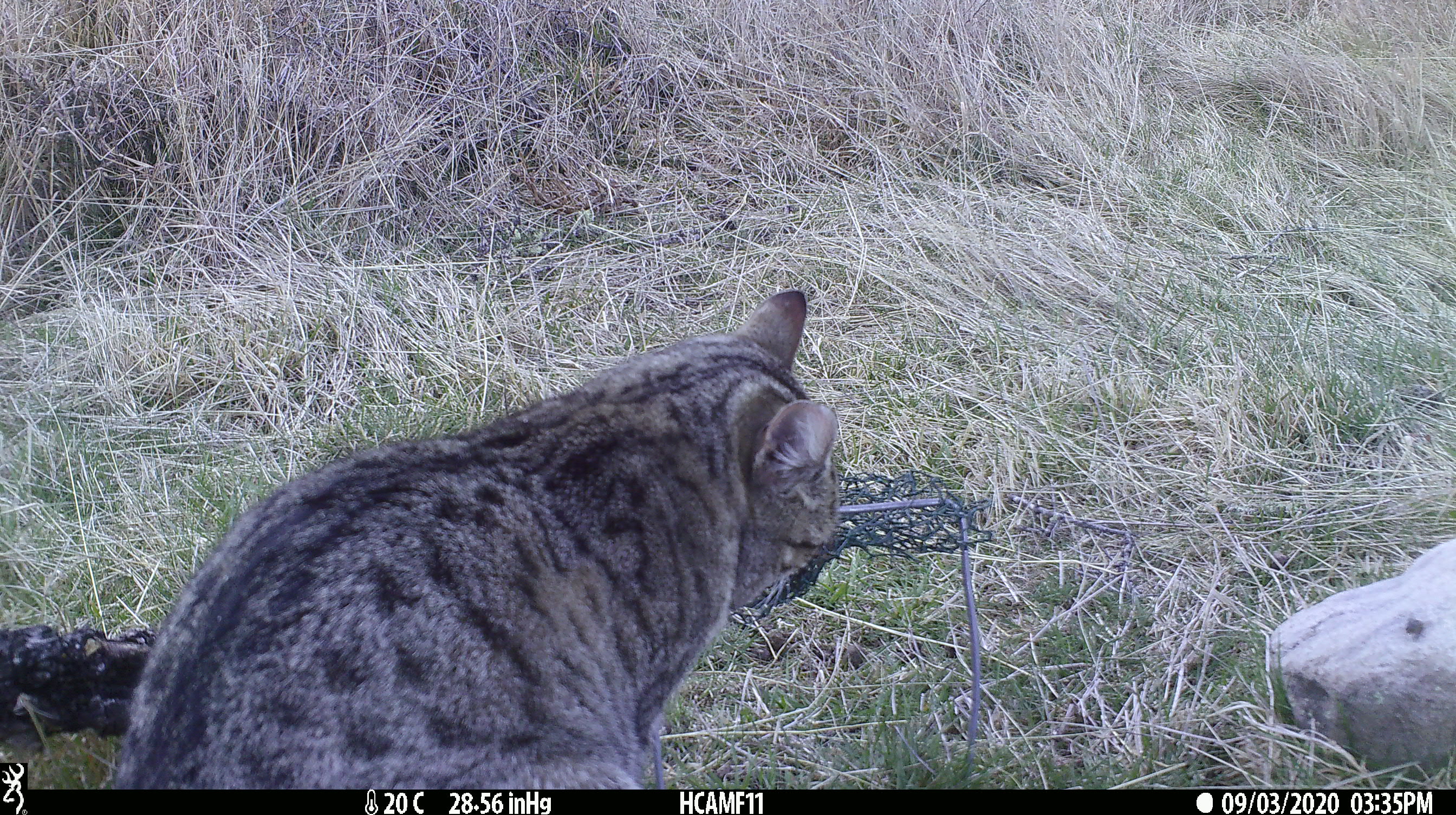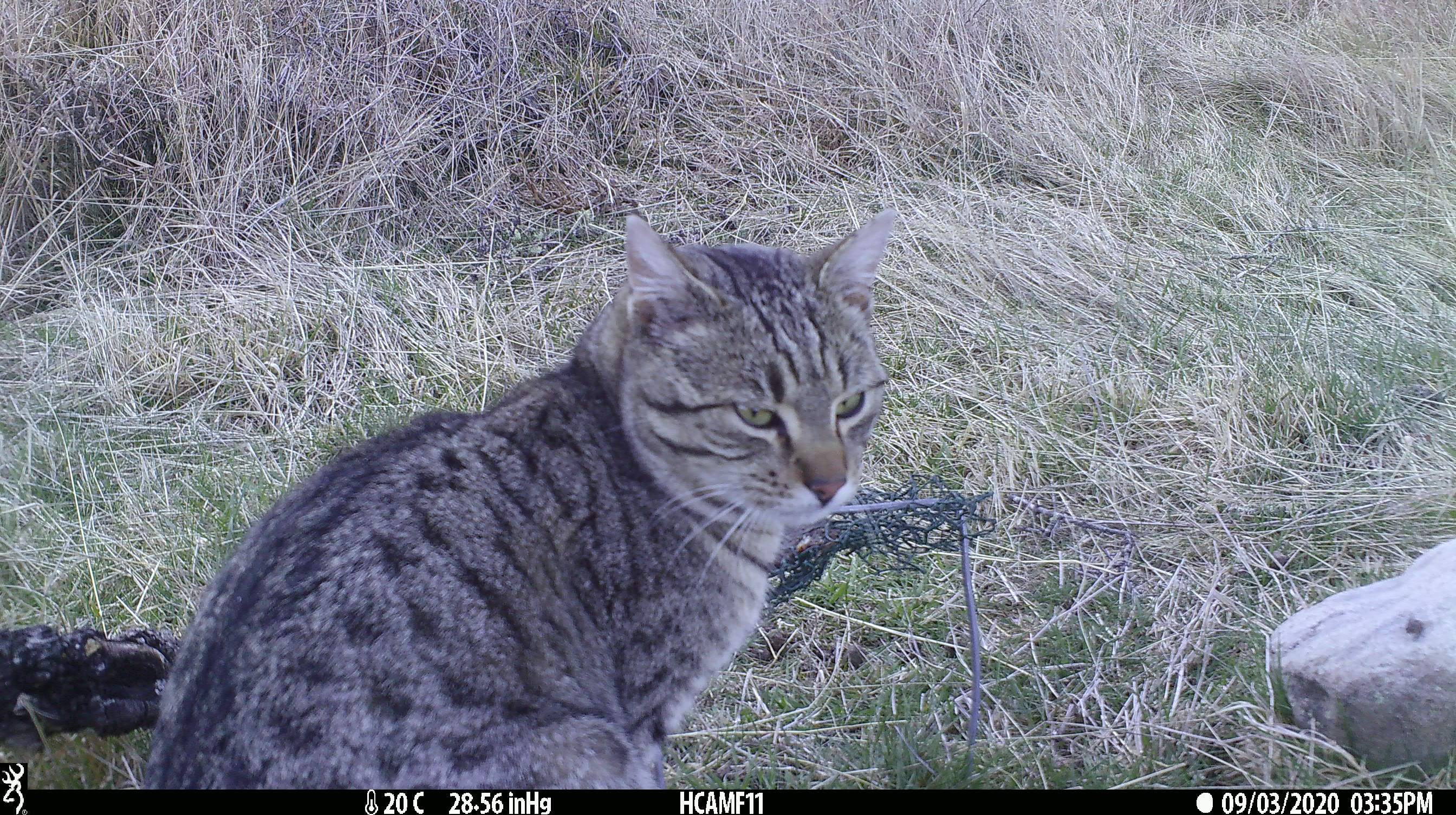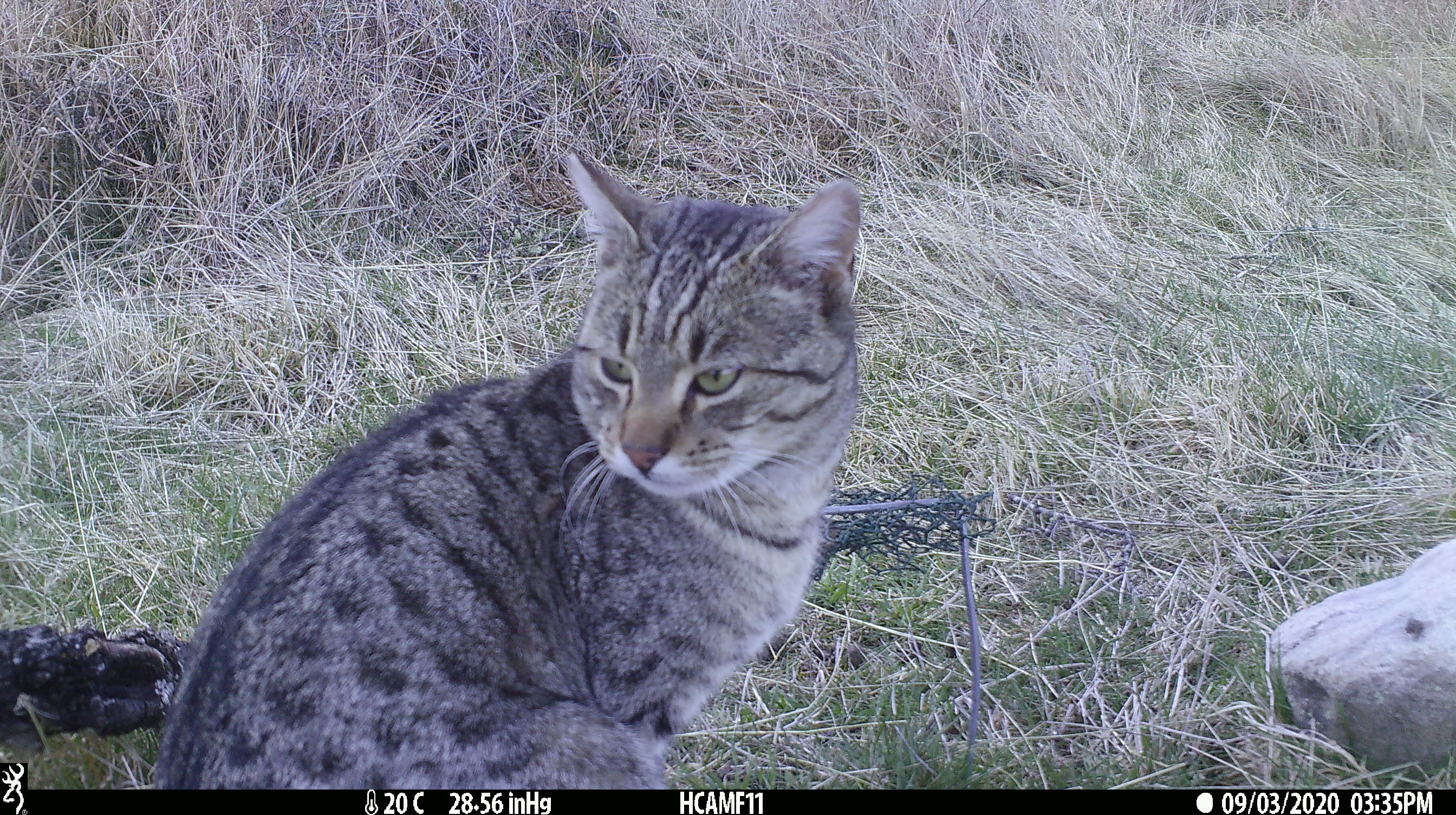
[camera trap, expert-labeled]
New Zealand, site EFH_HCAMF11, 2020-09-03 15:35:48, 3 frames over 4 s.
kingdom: Animalia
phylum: Chordata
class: Mammalia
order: Carnivora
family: Felidae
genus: Felis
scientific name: Felis catus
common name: domestic cat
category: cat